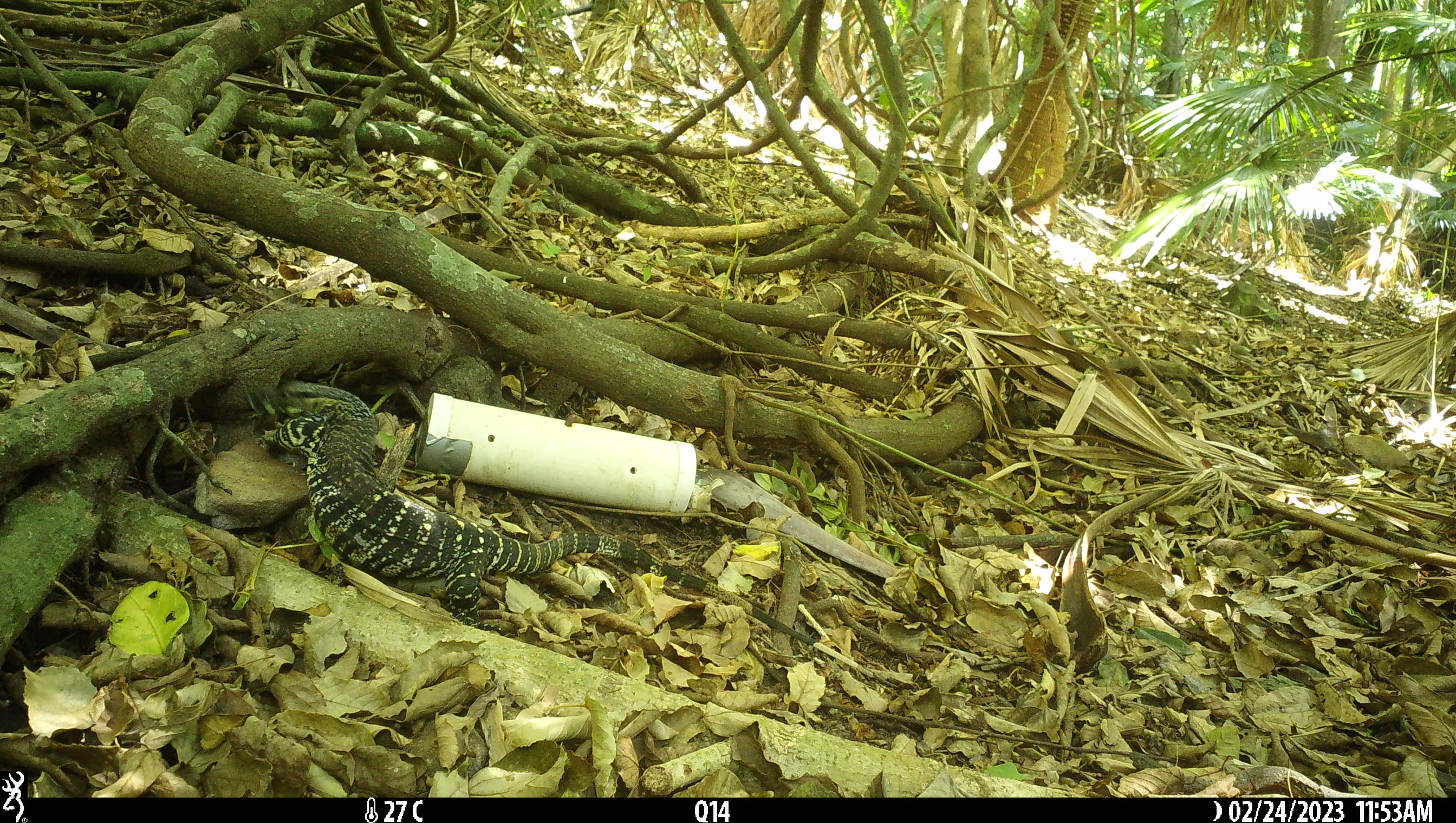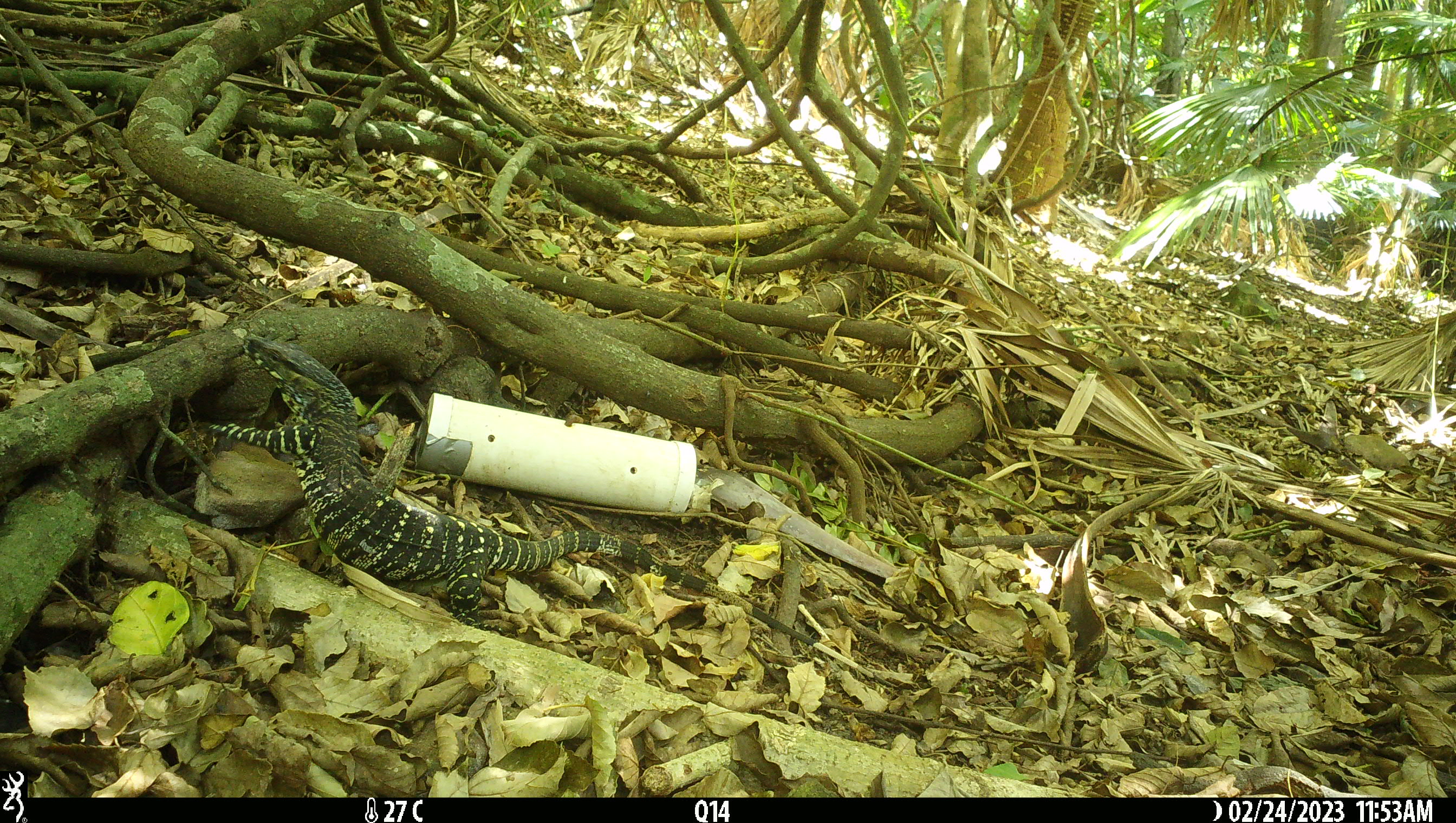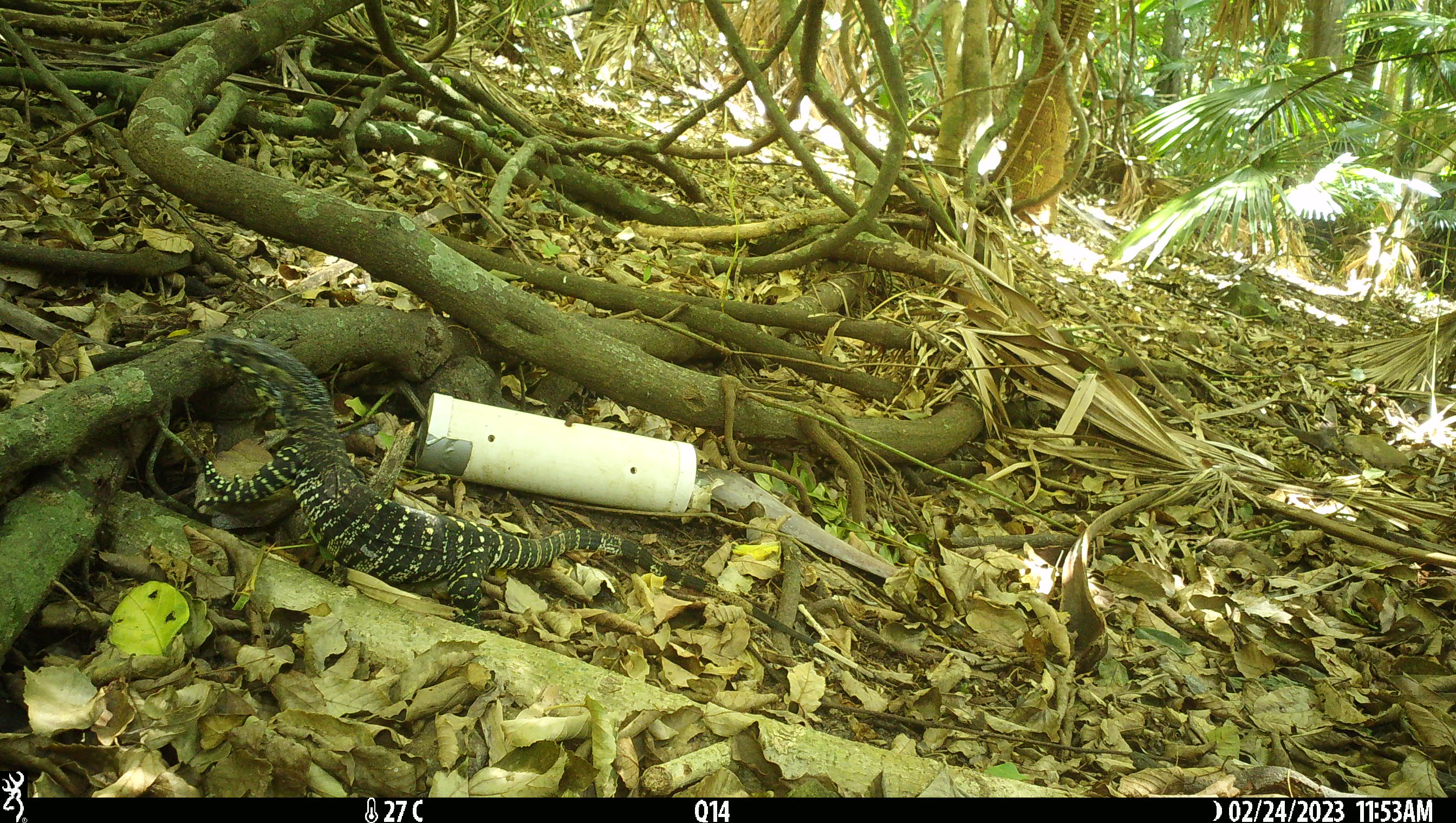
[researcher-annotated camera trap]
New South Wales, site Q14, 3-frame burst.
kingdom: Animalia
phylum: Chordata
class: Reptilia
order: Squamata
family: Varanidae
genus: Varanus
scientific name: Varanus varius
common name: lace monitor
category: goanna